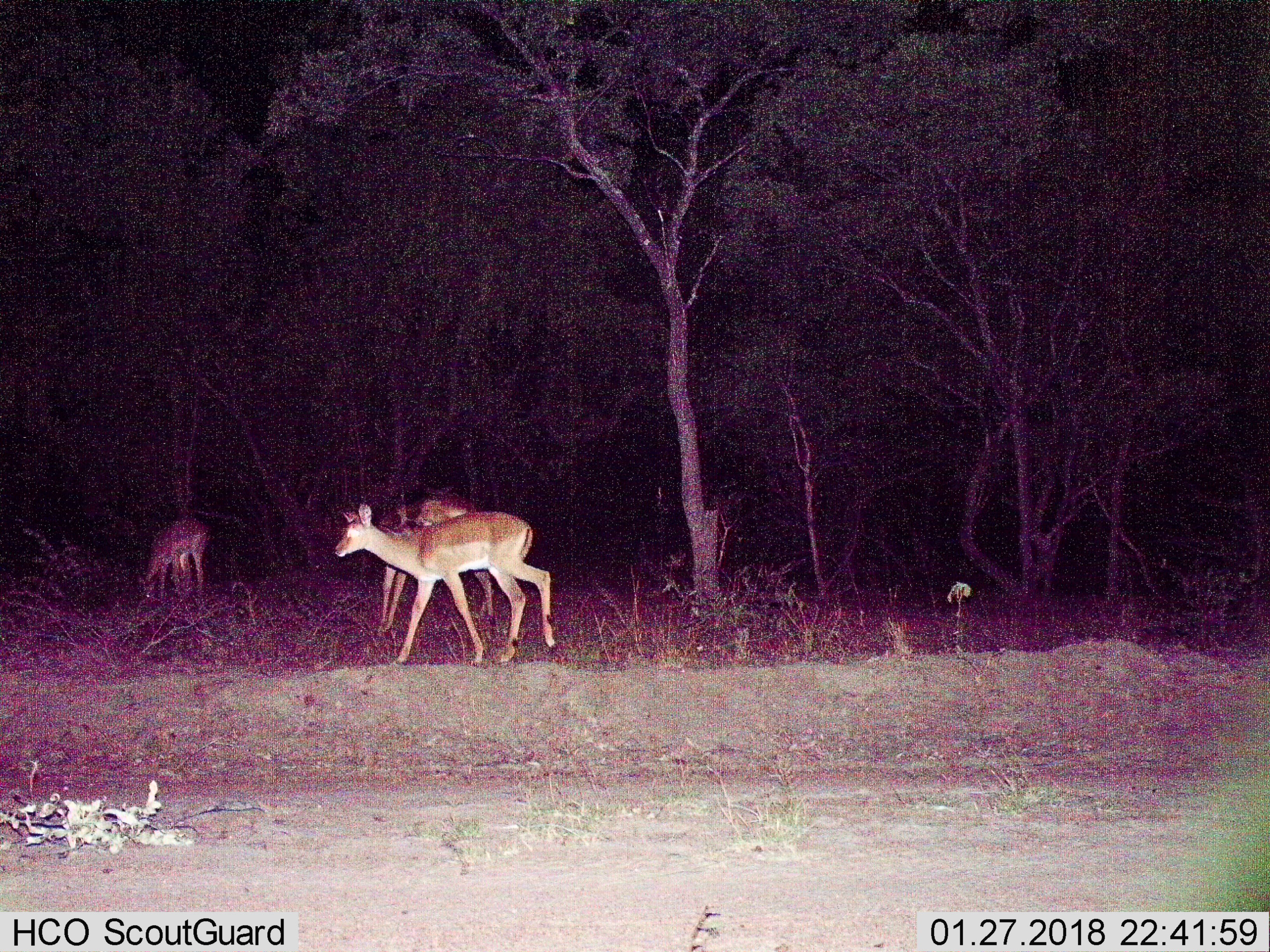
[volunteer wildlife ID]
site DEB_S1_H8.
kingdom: Animalia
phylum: Chordata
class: Mammalia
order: Artiodactyla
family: Bovidae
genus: Aepyceros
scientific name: Aepyceros melampus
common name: impala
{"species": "impala (Aepyceros melampus)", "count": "3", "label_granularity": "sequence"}